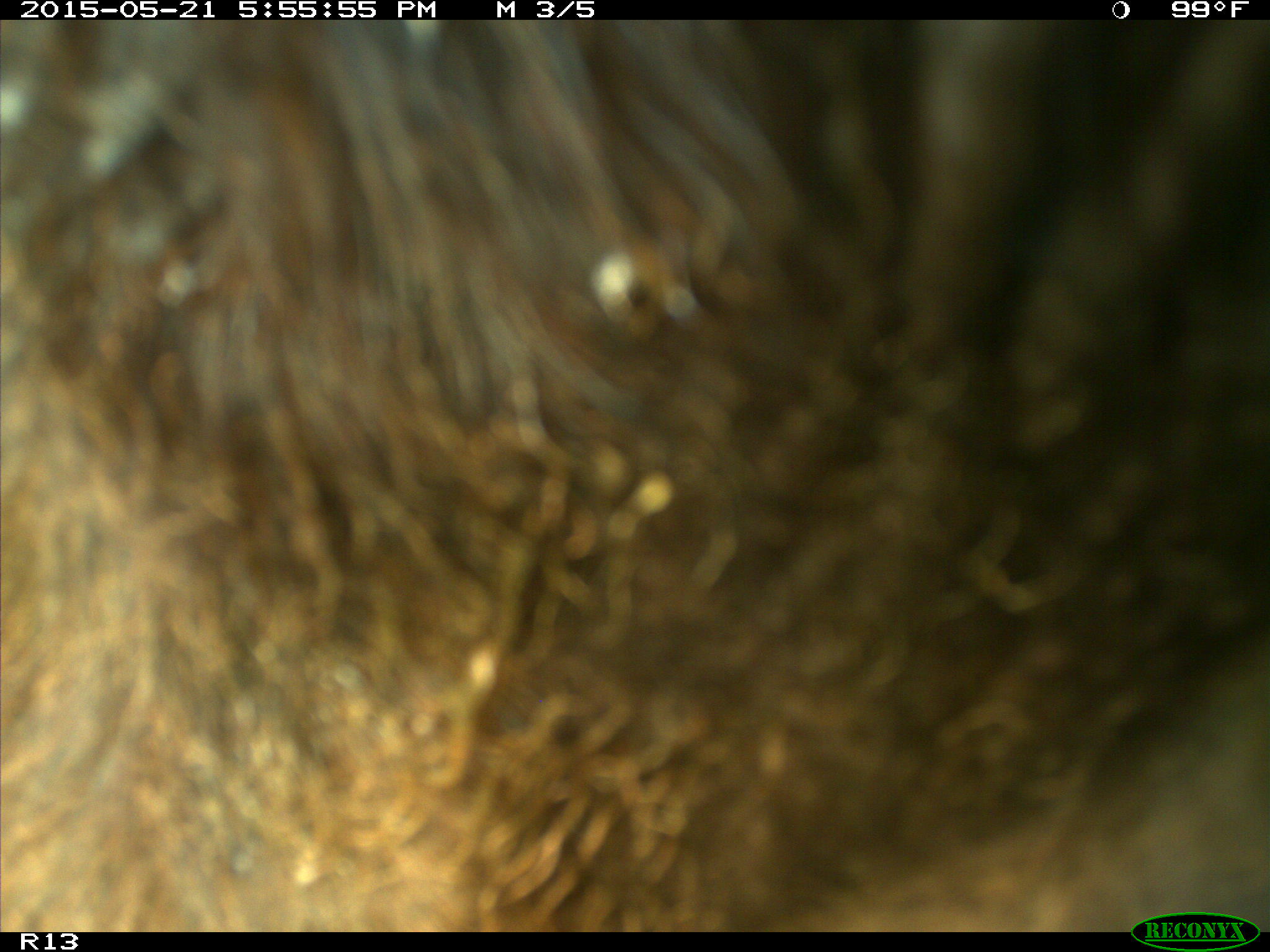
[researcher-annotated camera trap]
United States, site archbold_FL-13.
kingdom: Animalia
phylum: Chordata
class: Mammalia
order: Artiodactyla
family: Bovidae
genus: Bos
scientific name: Bos taurus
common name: domestic cow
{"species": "Bos taurus (domestic cow)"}